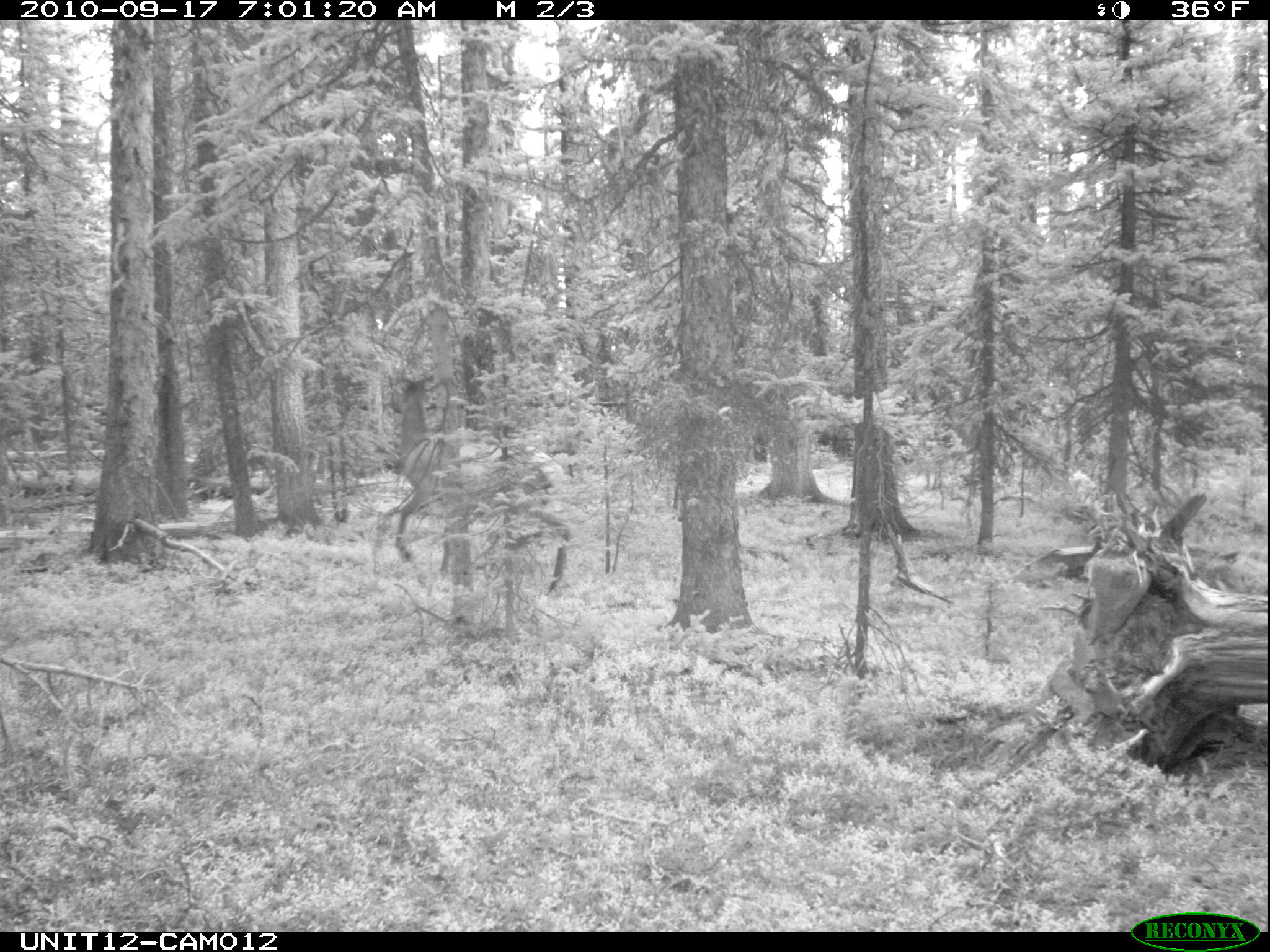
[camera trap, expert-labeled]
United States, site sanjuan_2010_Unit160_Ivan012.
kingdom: Animalia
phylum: Chordata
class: Mammalia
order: Artiodactyla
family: Cervidae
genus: Cervus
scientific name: Cervus elaphus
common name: red deer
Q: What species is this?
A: Cervus elaphus (red deer).